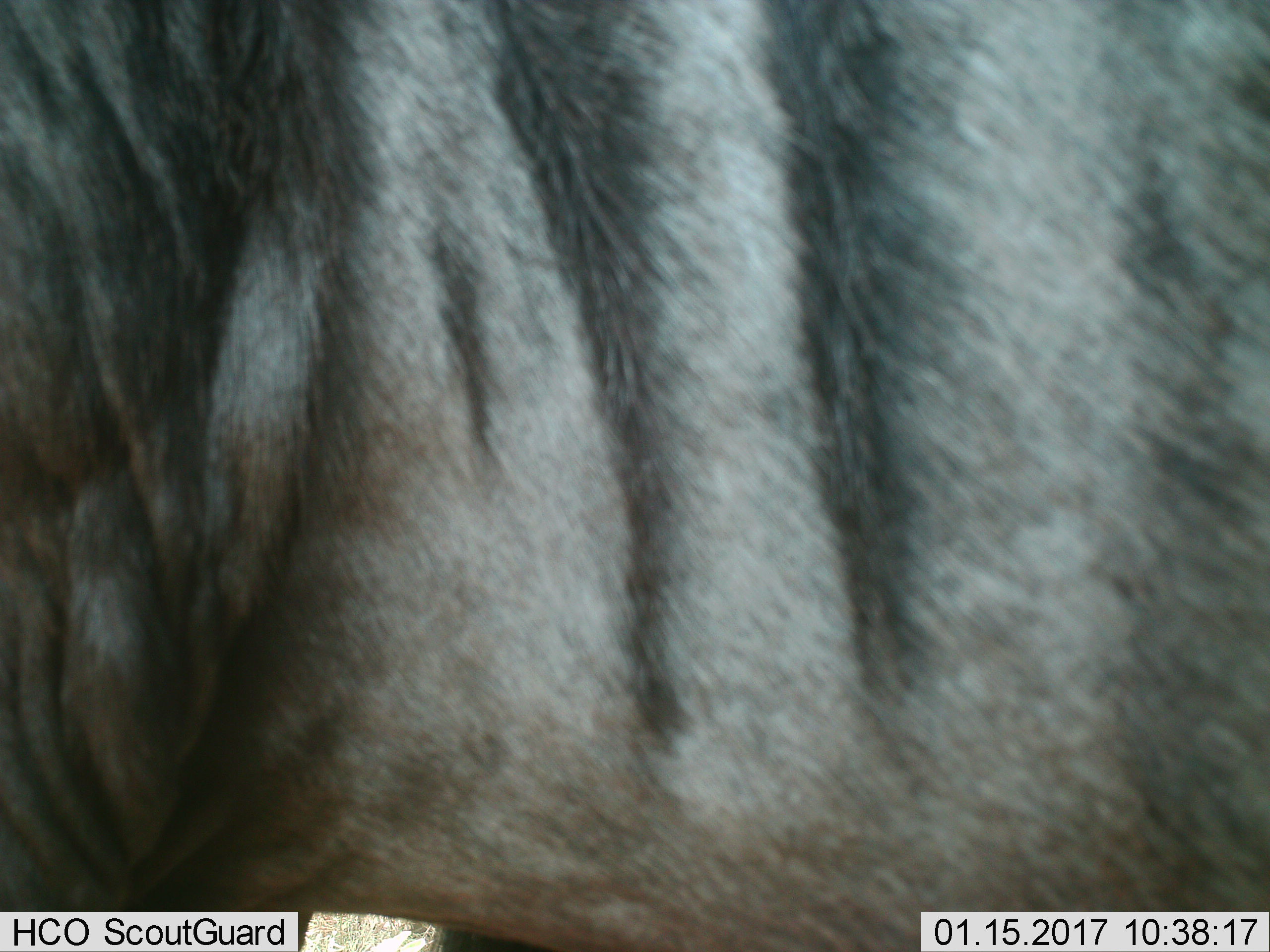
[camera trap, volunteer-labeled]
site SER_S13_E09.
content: unidentified animal